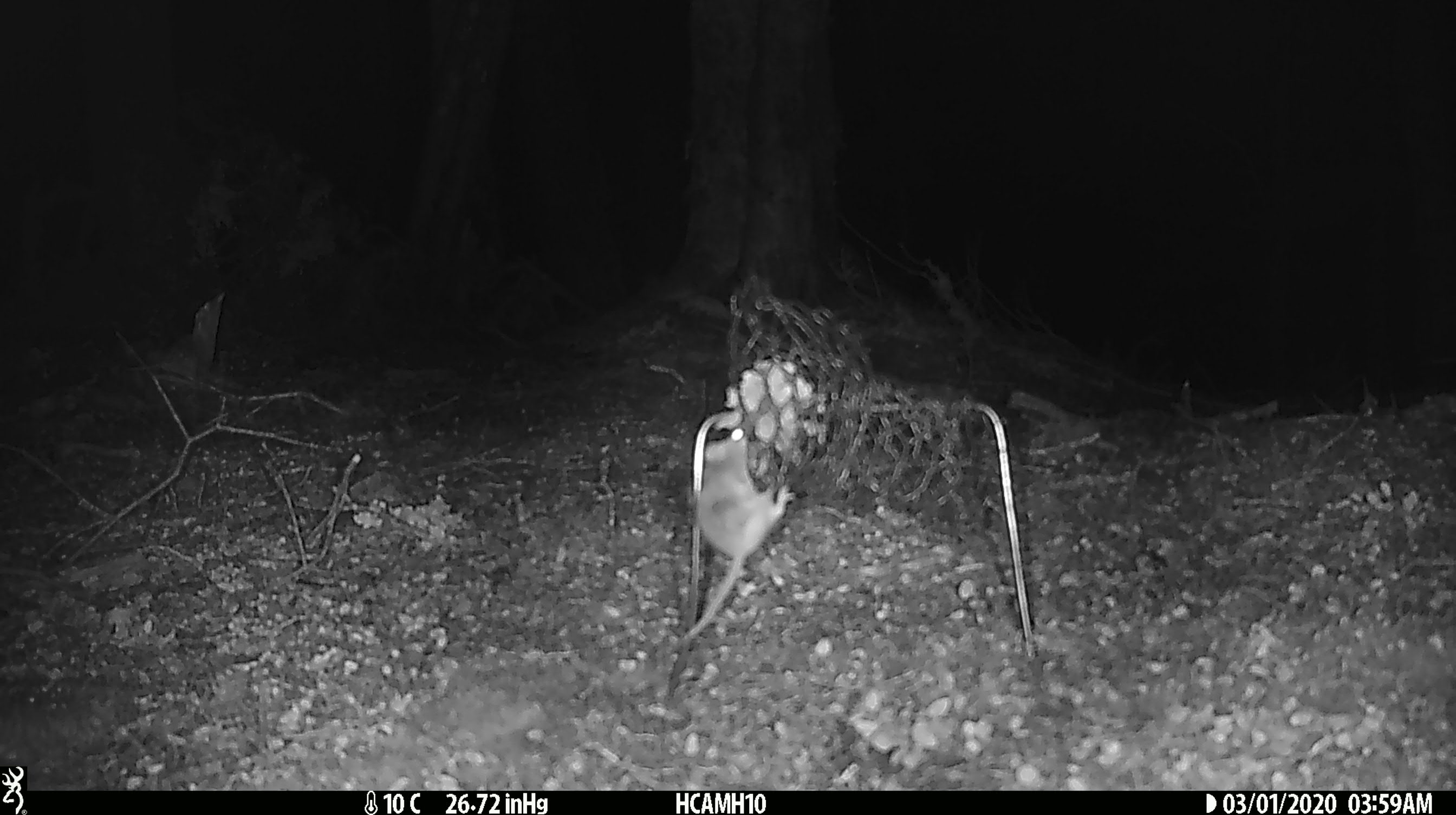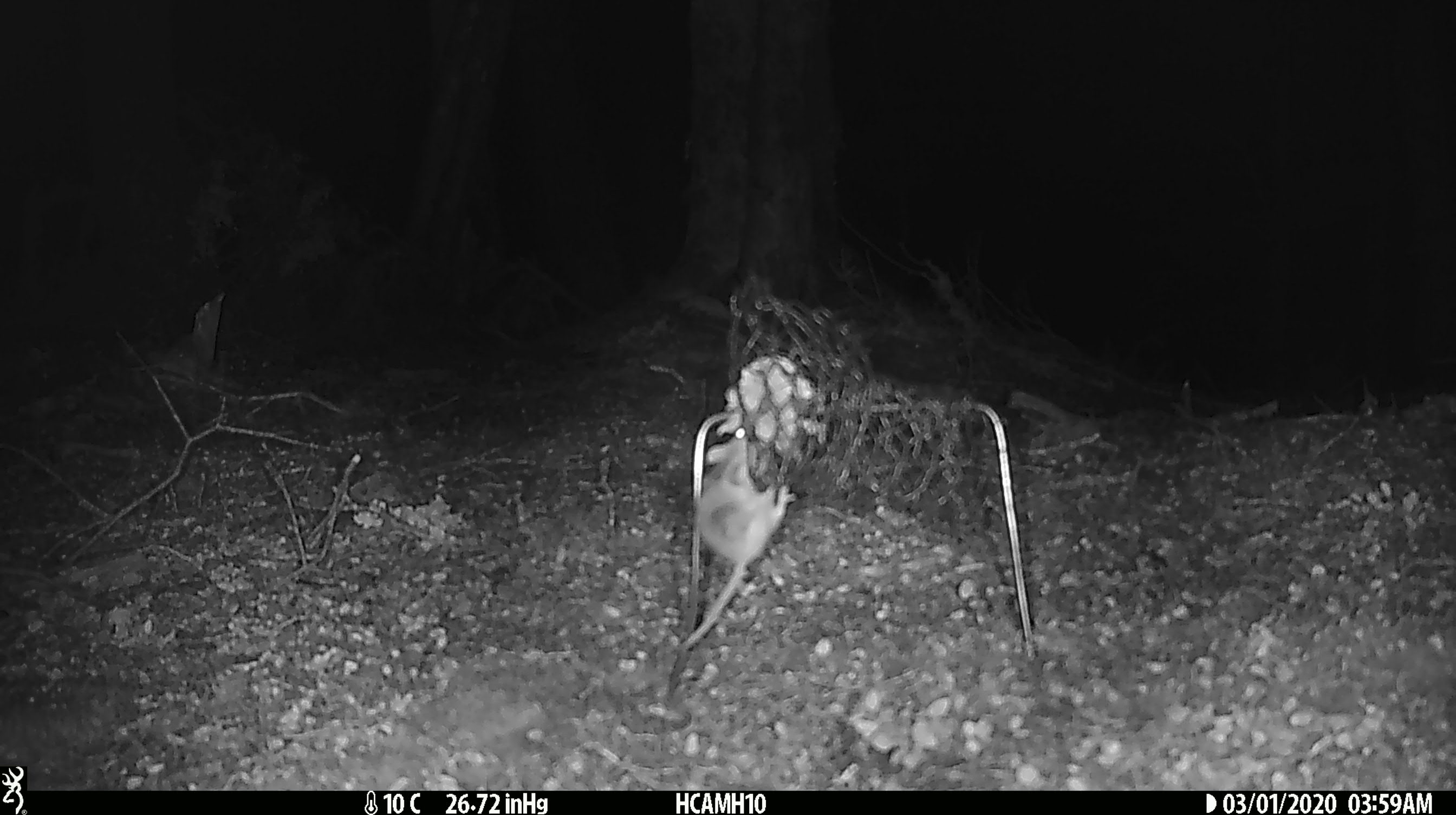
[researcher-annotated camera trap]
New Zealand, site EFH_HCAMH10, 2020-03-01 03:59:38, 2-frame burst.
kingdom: Animalia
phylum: Chordata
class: Mammalia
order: Rodentia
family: Muridae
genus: Mus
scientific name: Mus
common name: mouse